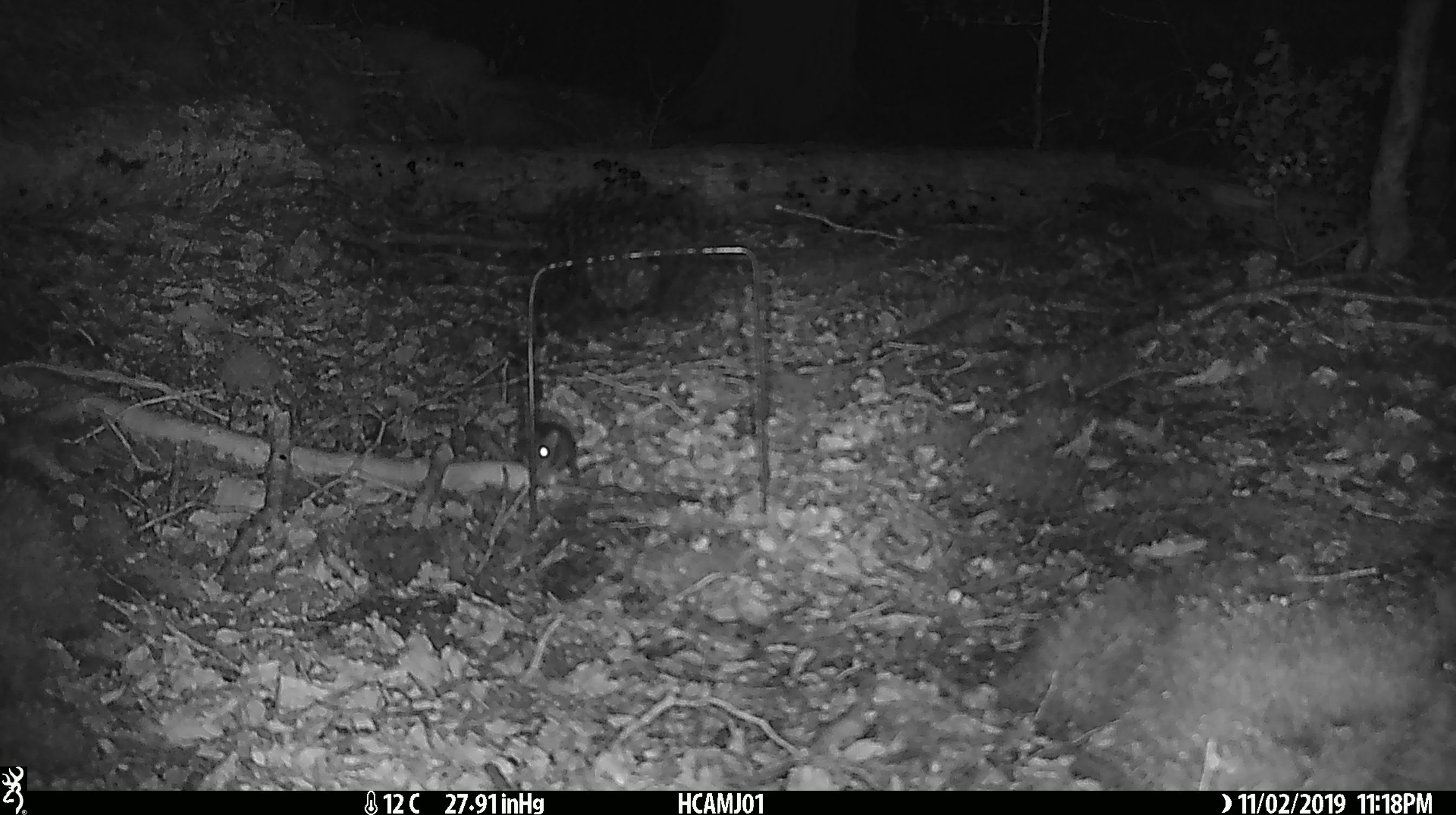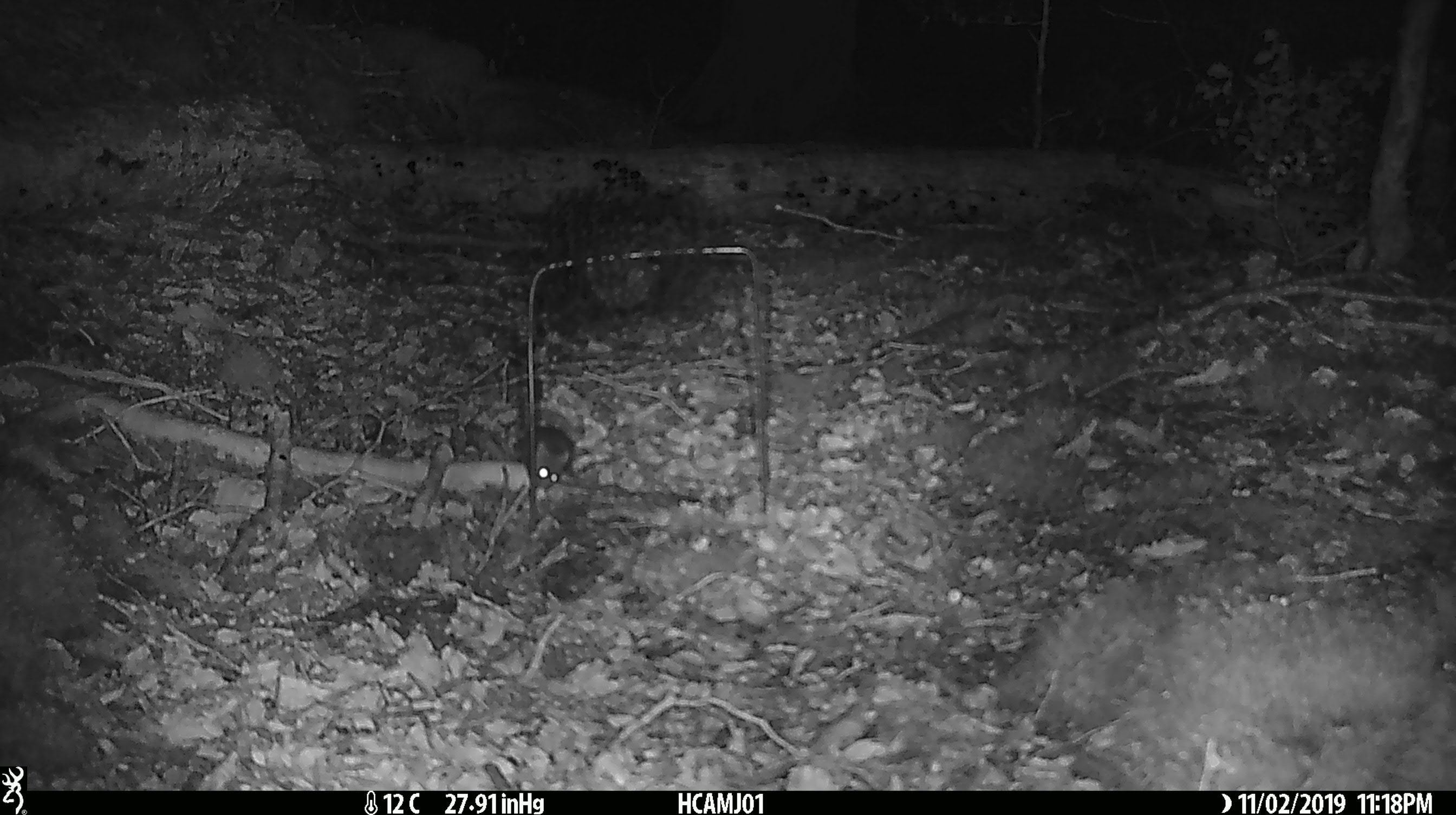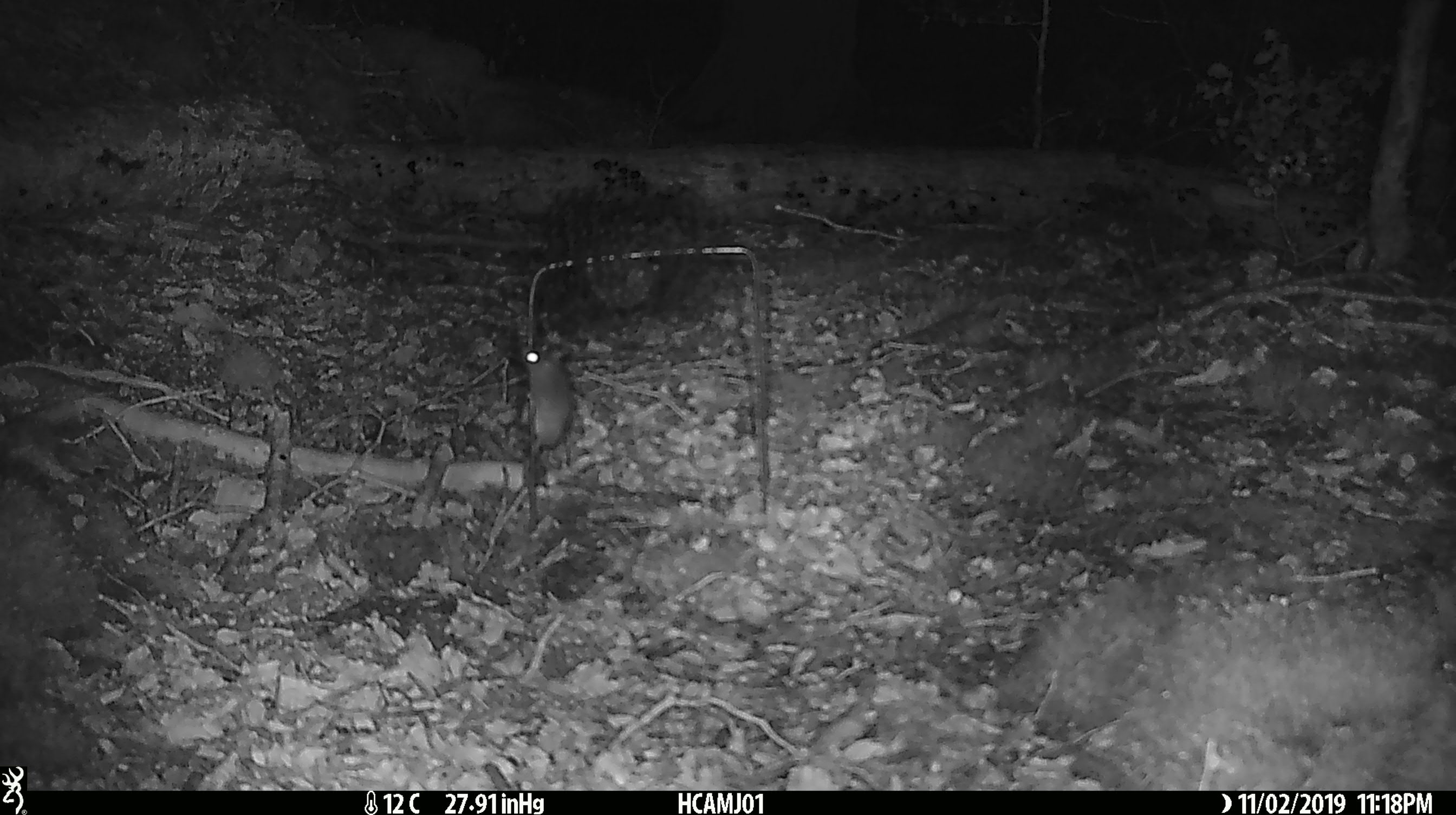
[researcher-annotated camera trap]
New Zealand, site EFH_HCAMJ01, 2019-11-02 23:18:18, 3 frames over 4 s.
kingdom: Animalia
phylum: Chordata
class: Mammalia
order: Rodentia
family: Muridae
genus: Mus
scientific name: Mus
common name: mouse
Mouse (Mus).